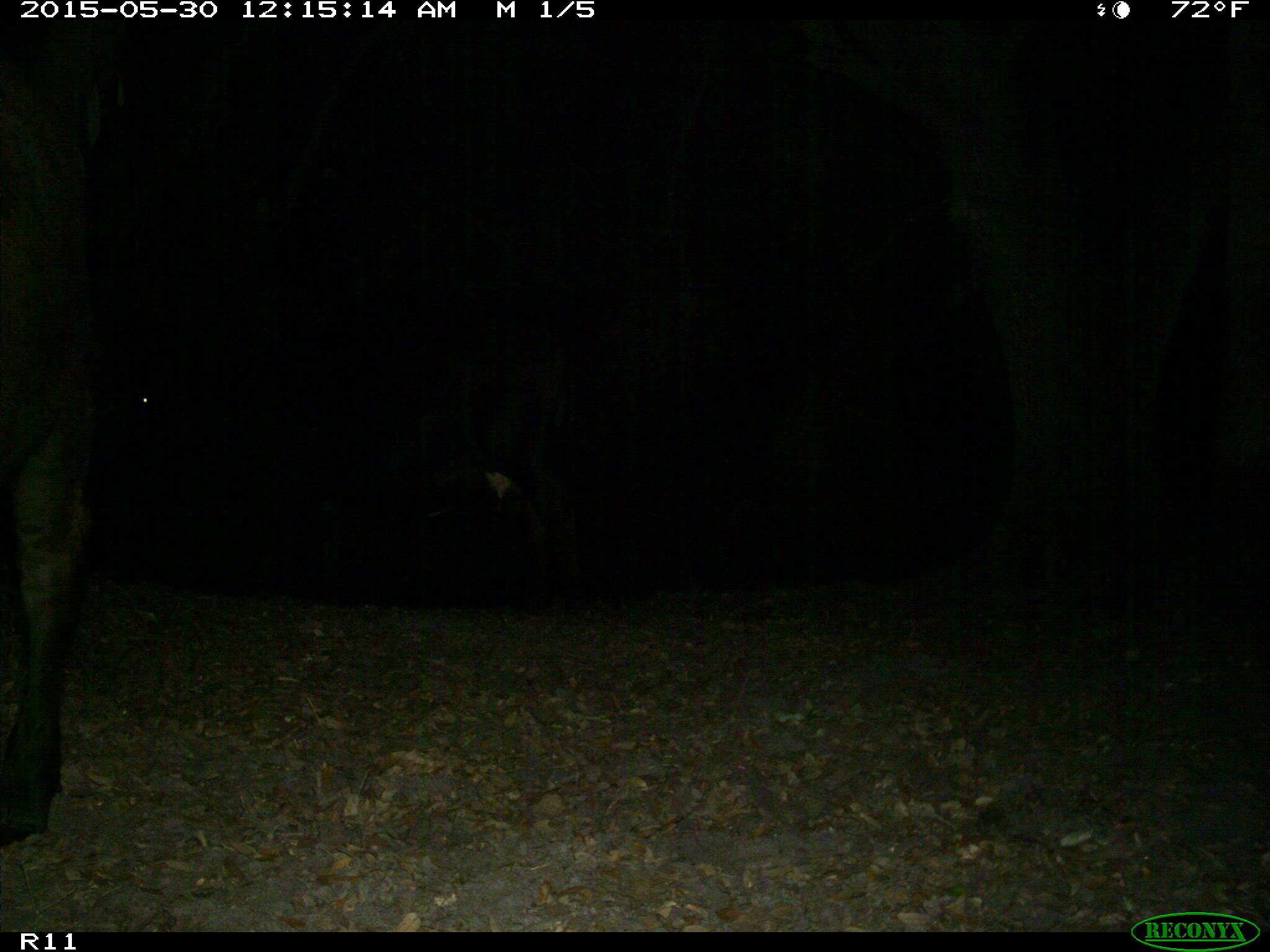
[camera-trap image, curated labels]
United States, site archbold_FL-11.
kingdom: Animalia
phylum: Chordata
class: Mammalia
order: Artiodactyla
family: Bovidae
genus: Bos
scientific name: Bos taurus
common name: domestic cow